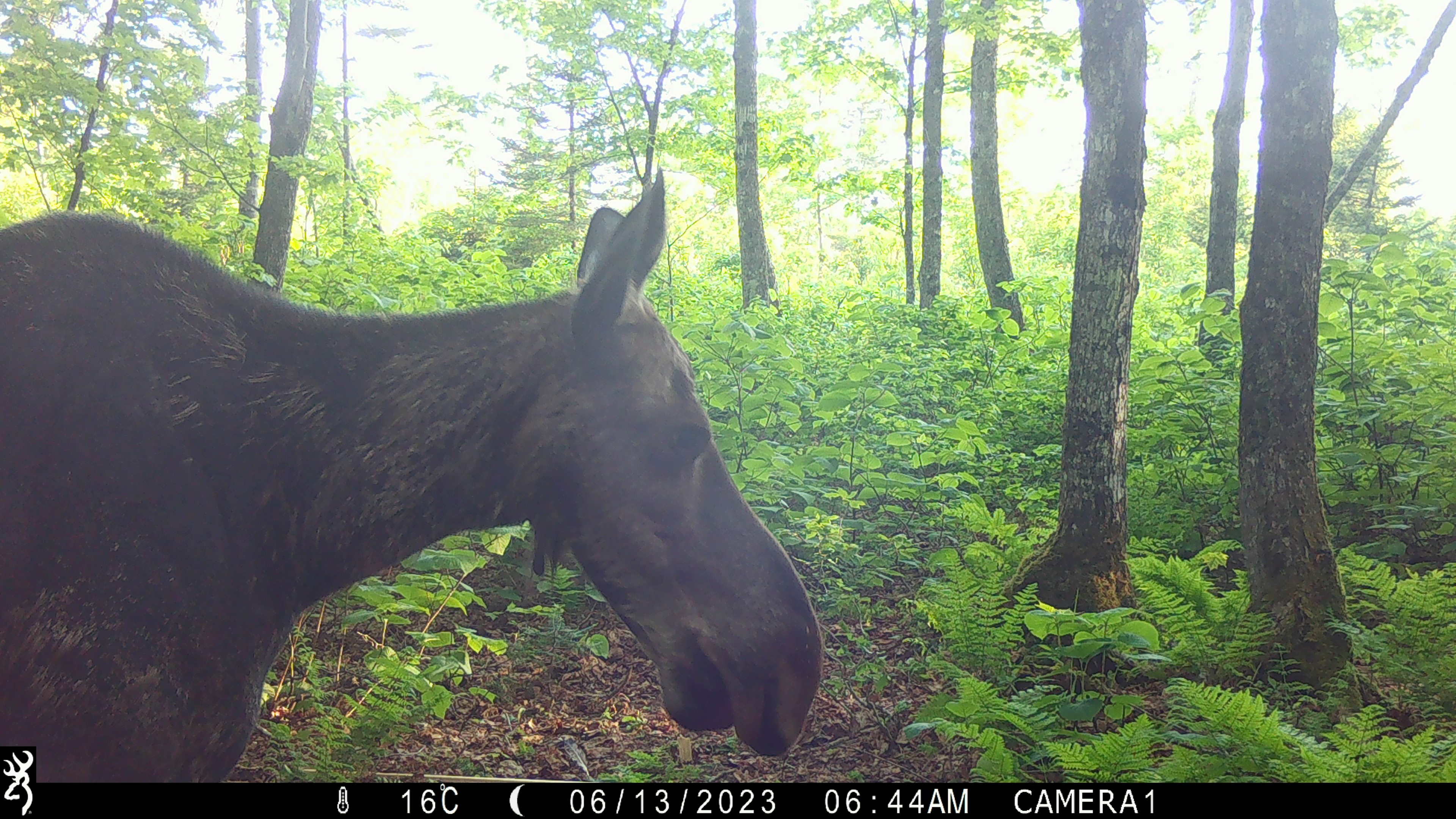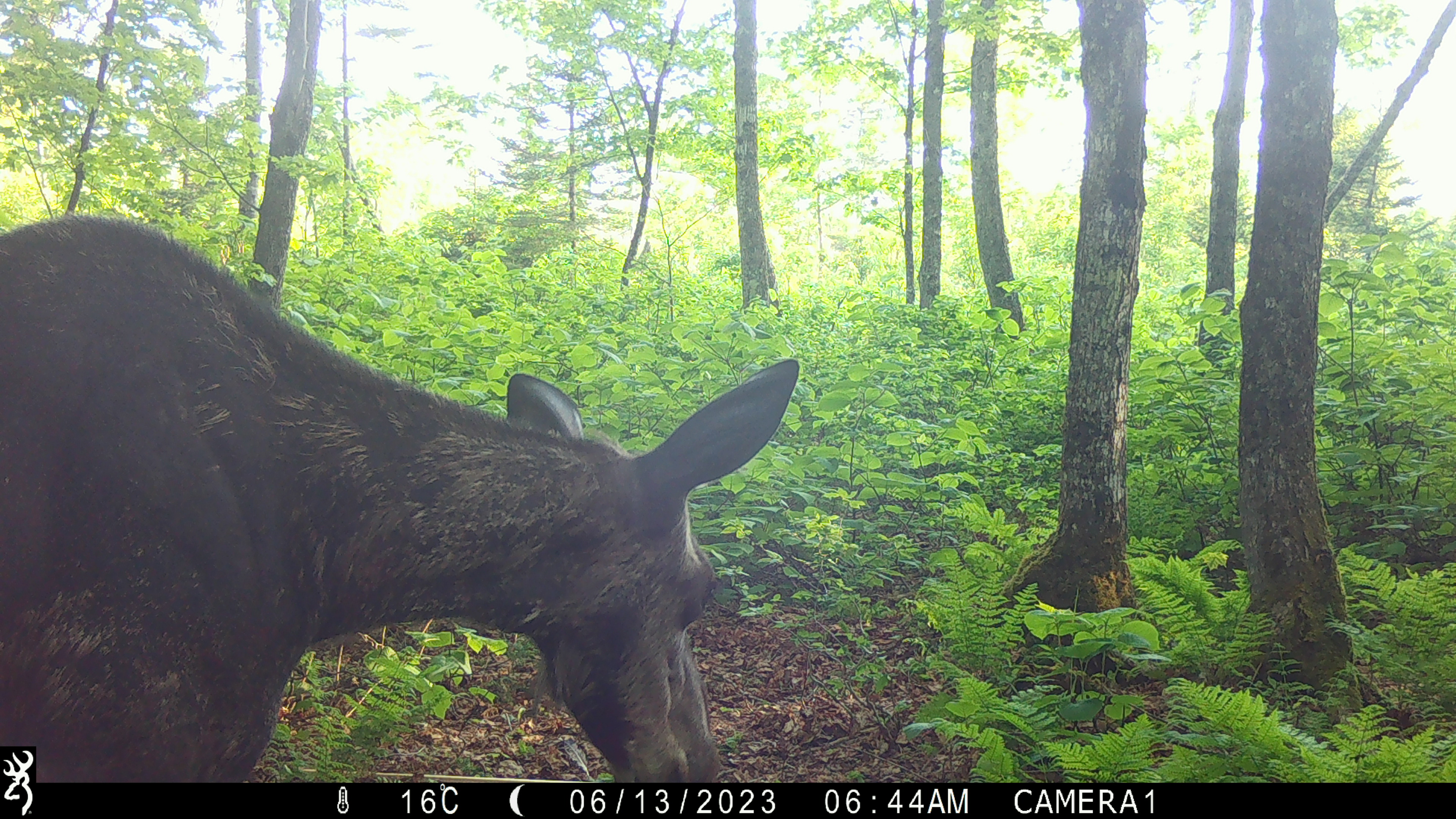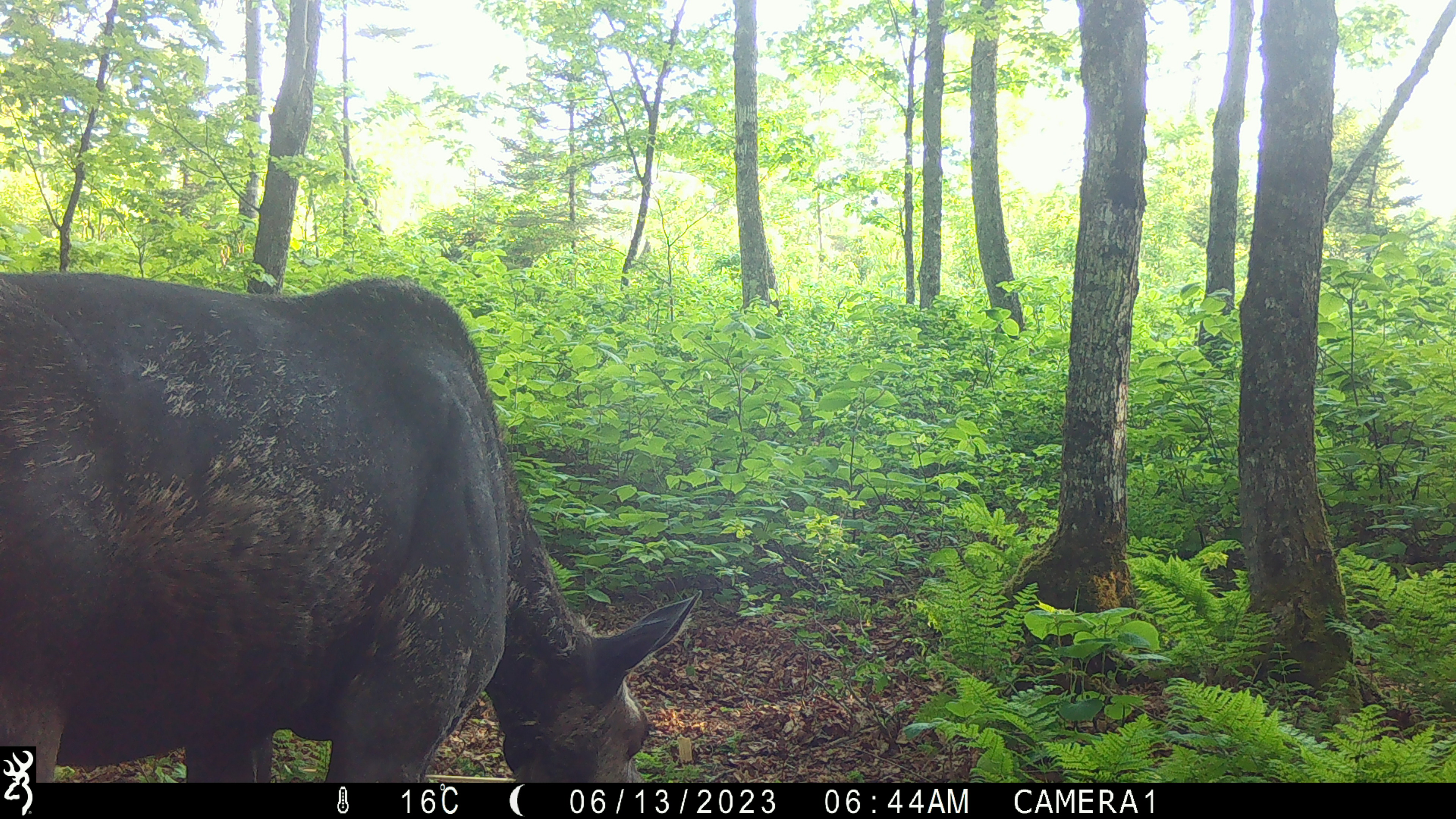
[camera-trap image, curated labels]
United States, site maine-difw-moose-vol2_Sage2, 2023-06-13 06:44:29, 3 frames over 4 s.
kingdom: Animalia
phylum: Chordata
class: Mammalia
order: Artiodactyla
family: Cervidae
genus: Alces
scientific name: Alces alces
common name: moose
Moose (Alces alces).